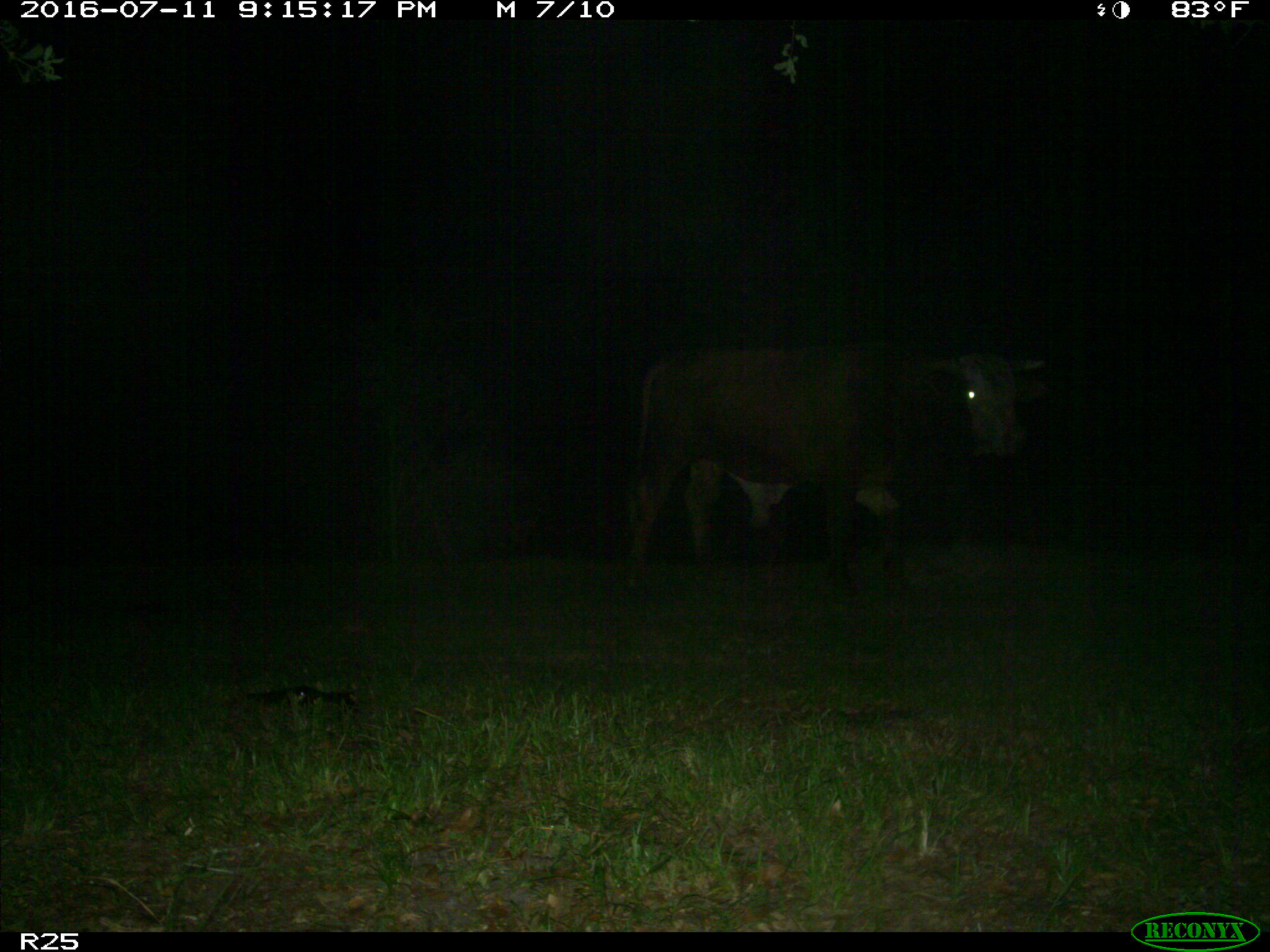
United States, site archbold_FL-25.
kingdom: Animalia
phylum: Chordata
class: Mammalia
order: Artiodactyla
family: Bovidae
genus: Bos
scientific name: Bos taurus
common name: domestic cow